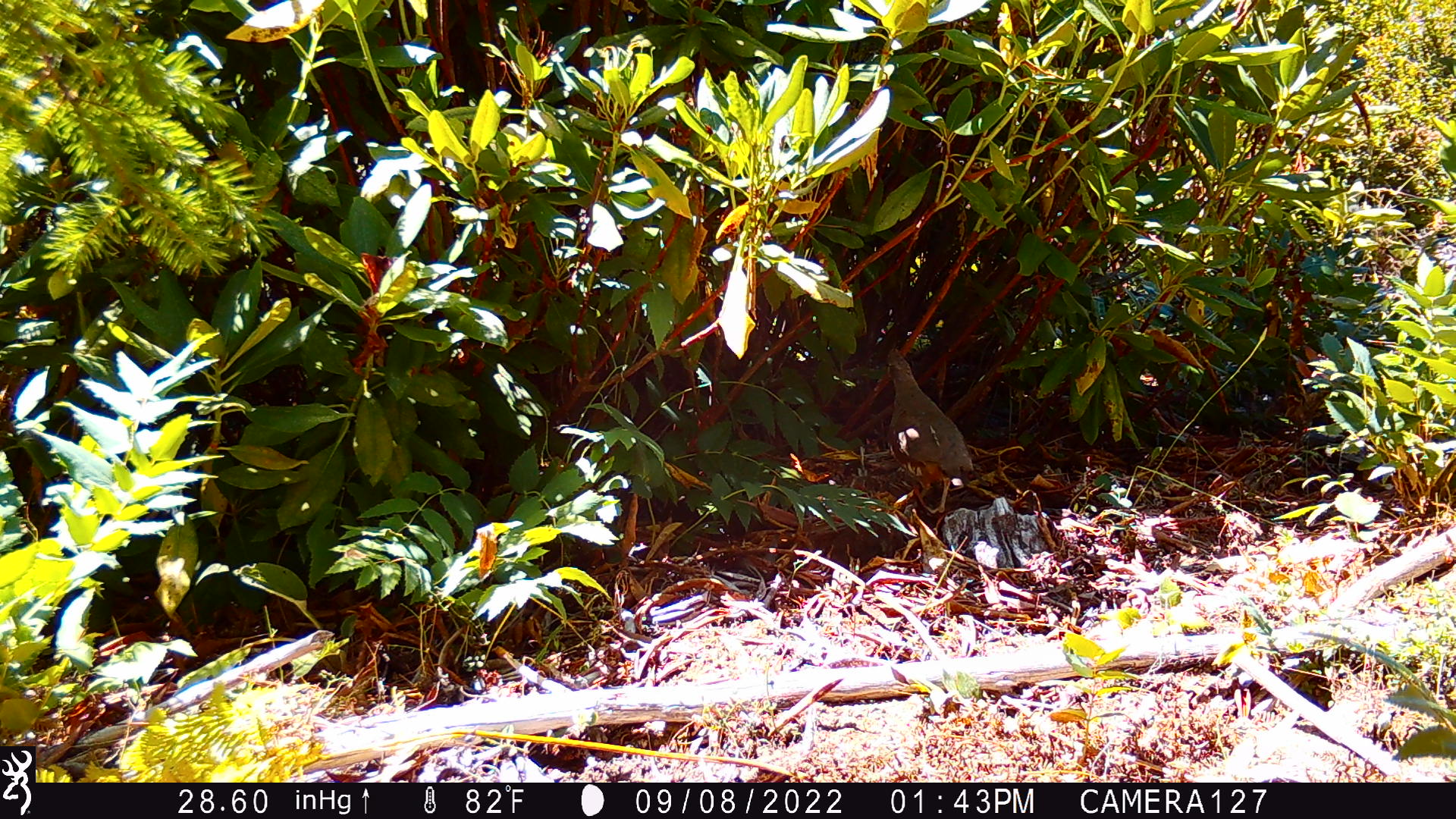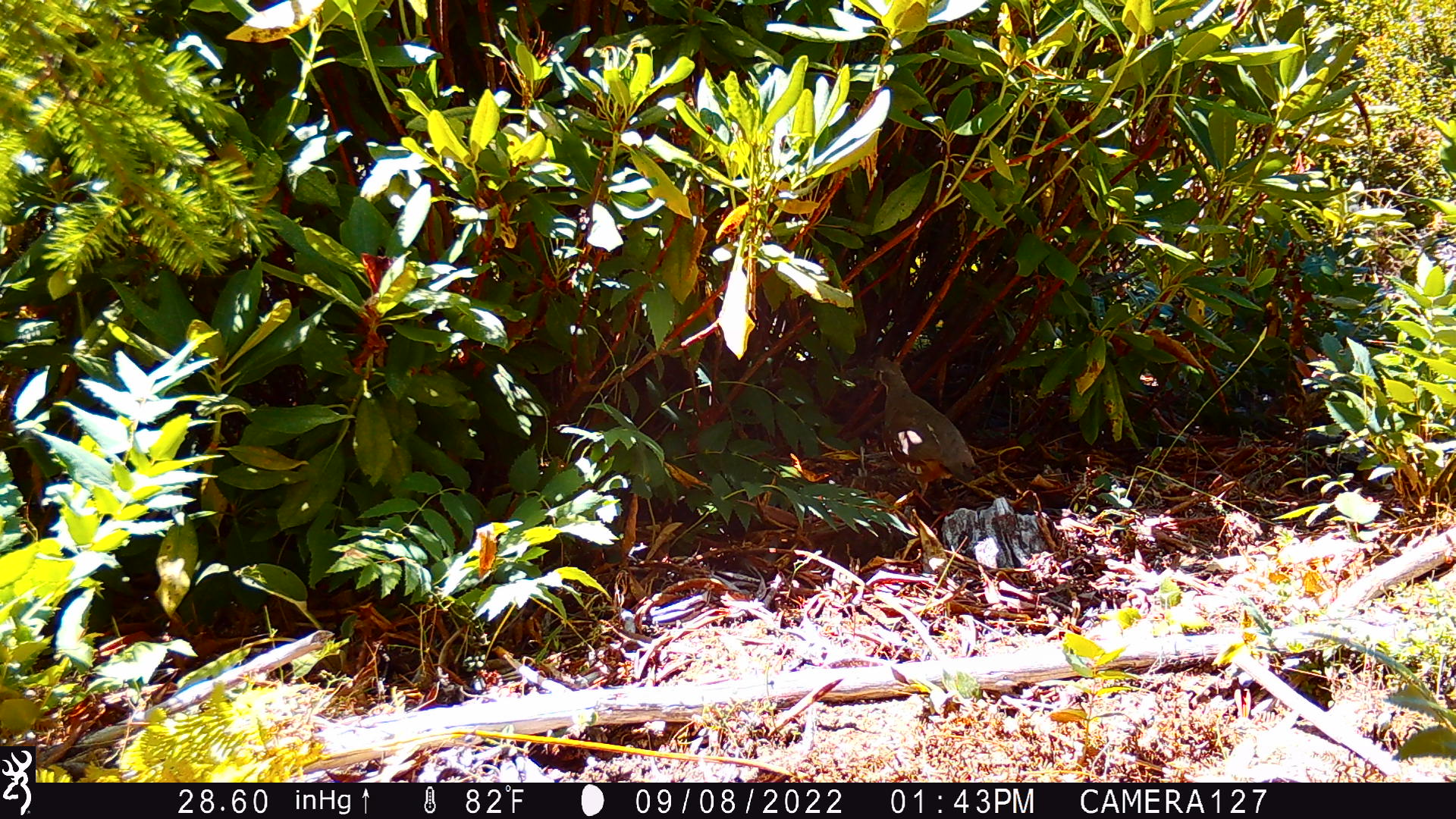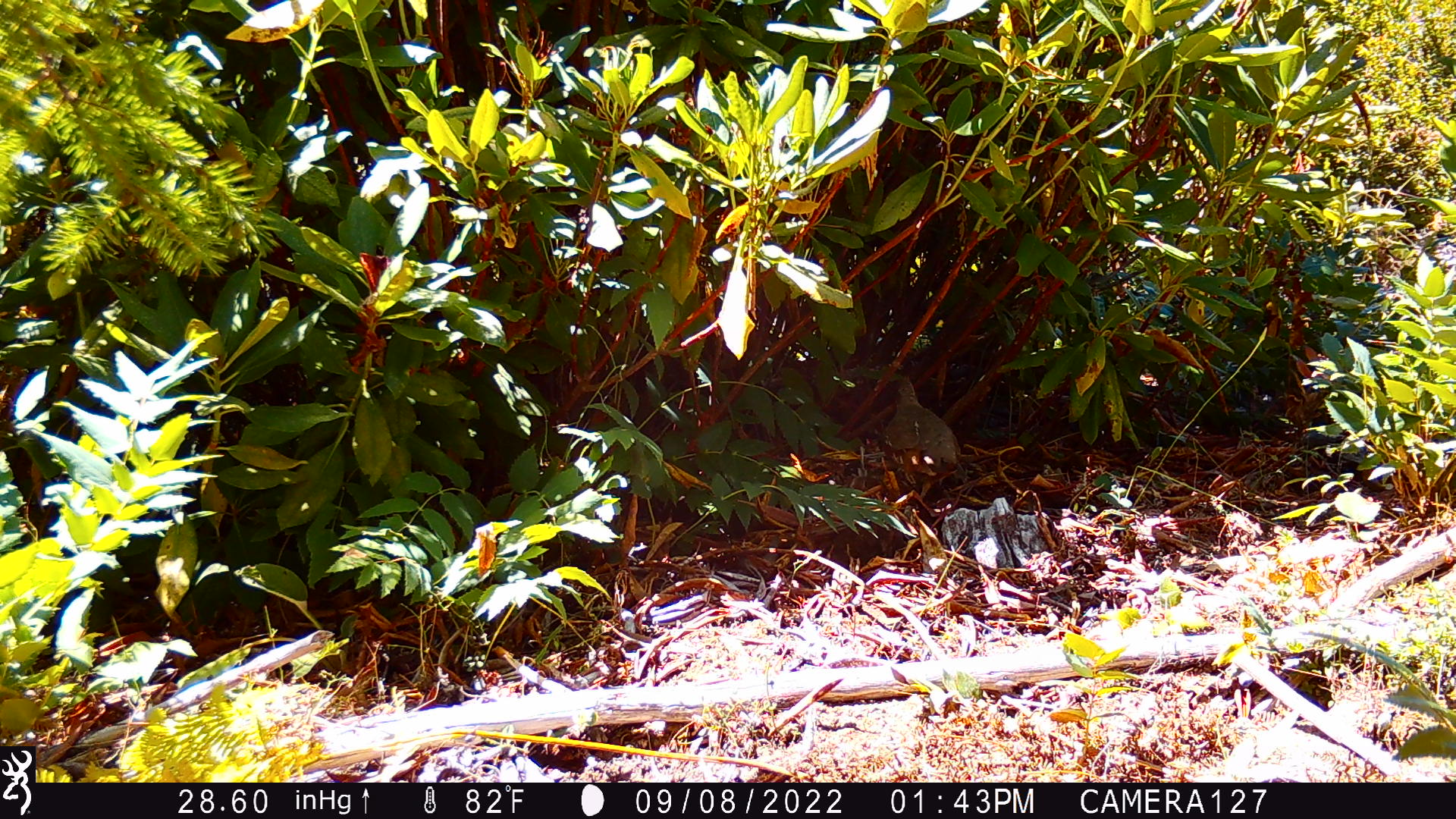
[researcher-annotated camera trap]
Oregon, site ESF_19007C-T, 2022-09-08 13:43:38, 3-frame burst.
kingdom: Animalia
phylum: Chordata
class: Aves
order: Galliformes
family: Odontophoridae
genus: Oreortyx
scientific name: Oreortyx pictus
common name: mountain quail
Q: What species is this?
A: Mountain quail (Oreortyx pictus).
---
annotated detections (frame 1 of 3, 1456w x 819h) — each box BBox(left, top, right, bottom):
mountain quail: BBox(880, 345, 974, 531)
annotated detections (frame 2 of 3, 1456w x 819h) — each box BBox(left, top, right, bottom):
mountain quail: BBox(839, 352, 982, 491)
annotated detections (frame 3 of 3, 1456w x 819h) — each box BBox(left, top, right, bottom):
mountain quail: BBox(882, 359, 966, 504)